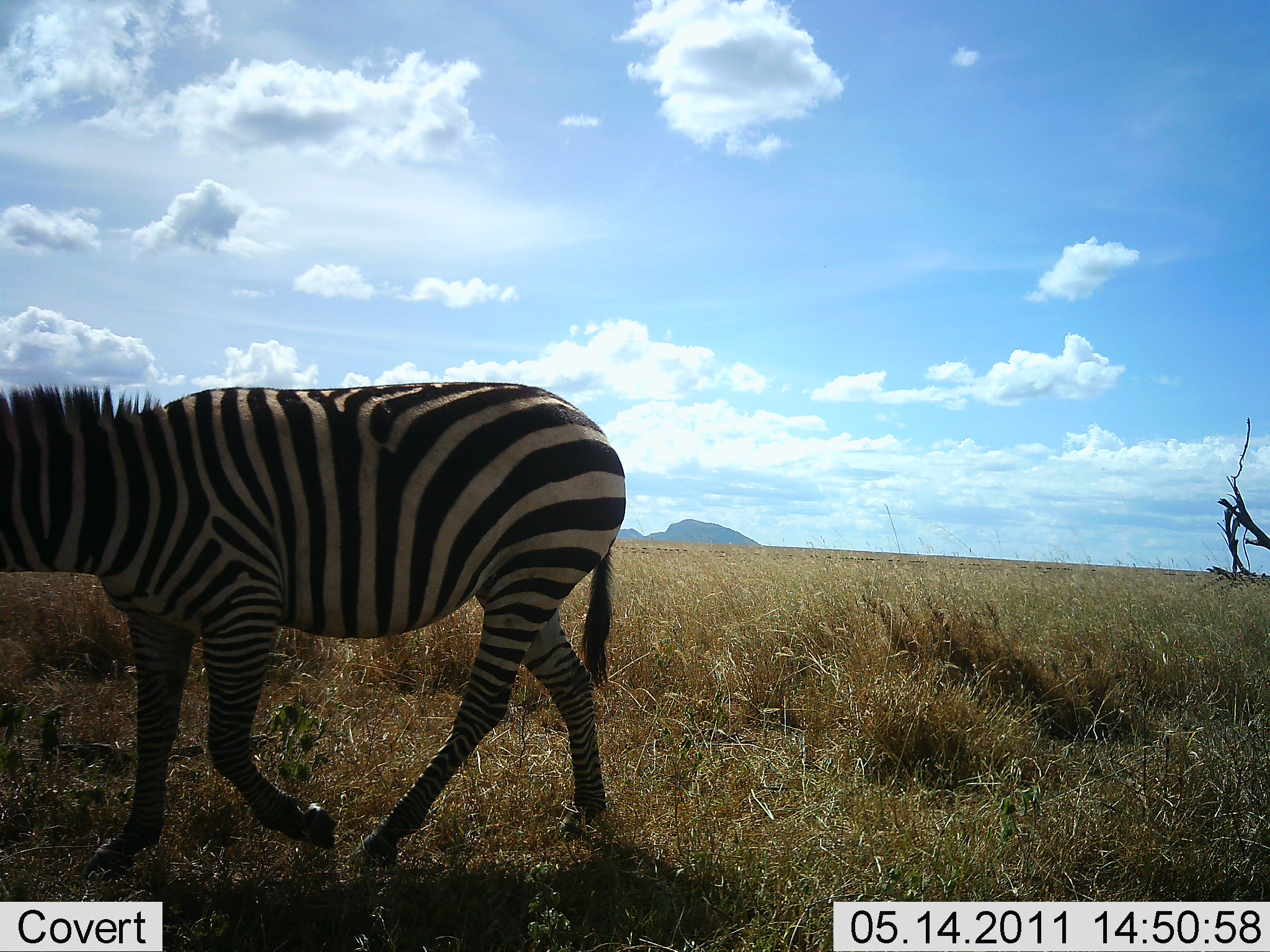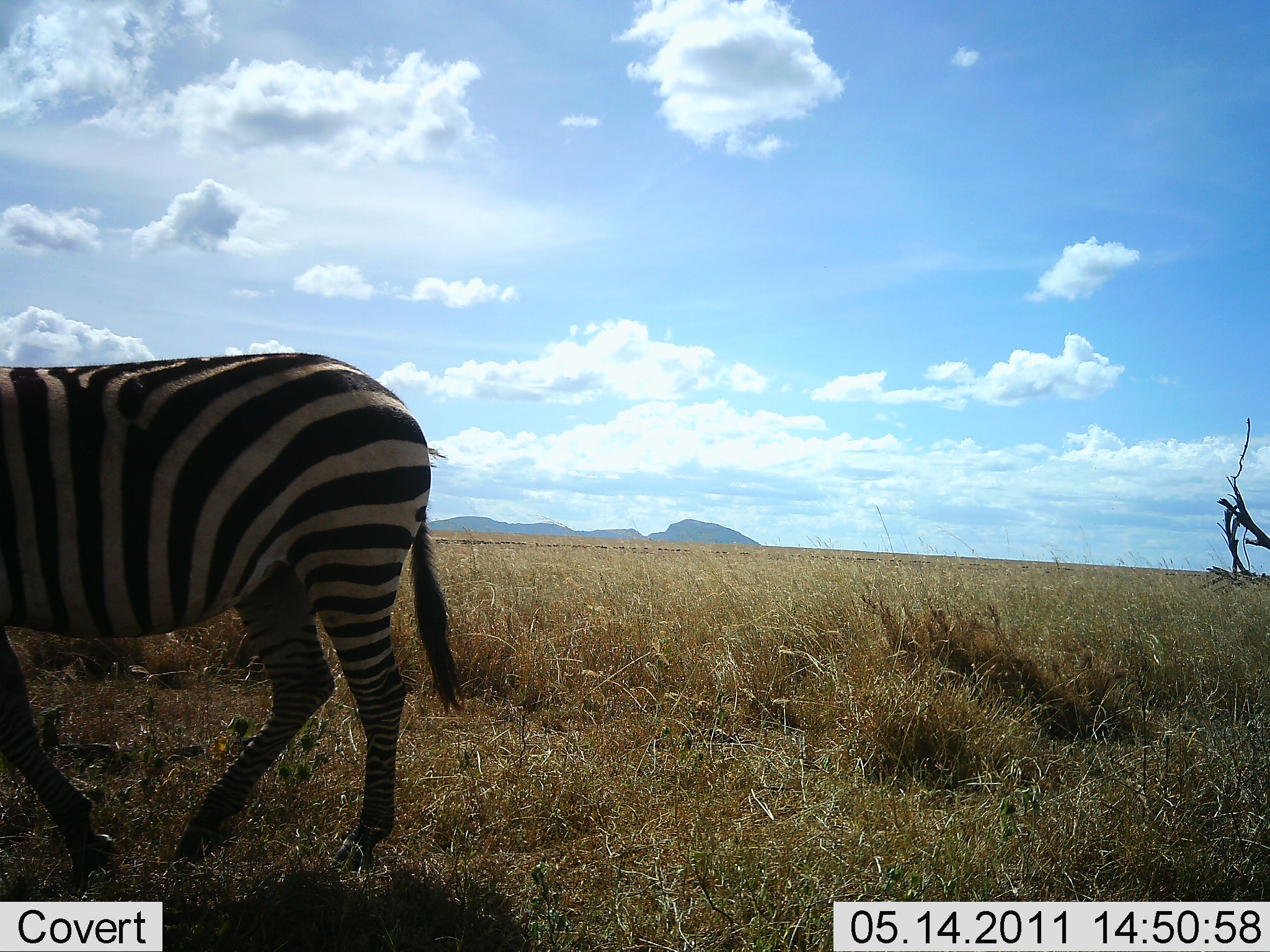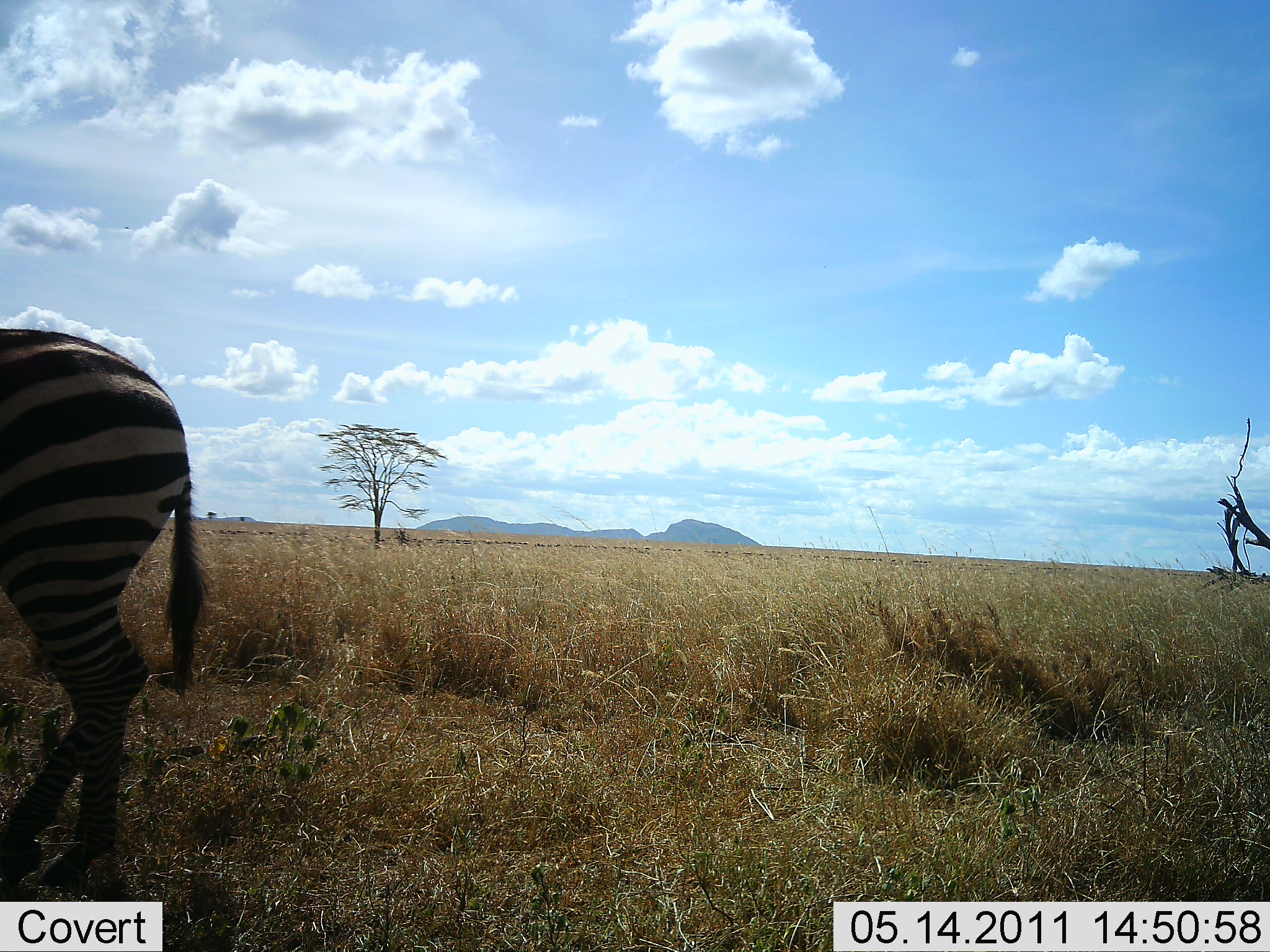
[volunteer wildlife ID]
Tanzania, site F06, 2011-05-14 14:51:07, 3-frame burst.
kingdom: Animalia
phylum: Chordata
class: Mammalia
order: Perissodactyla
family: Equidae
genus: Equus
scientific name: Equus quagga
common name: plains zebra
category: zebra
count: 1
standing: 10%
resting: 0%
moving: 100%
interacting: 0%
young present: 0%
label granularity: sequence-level